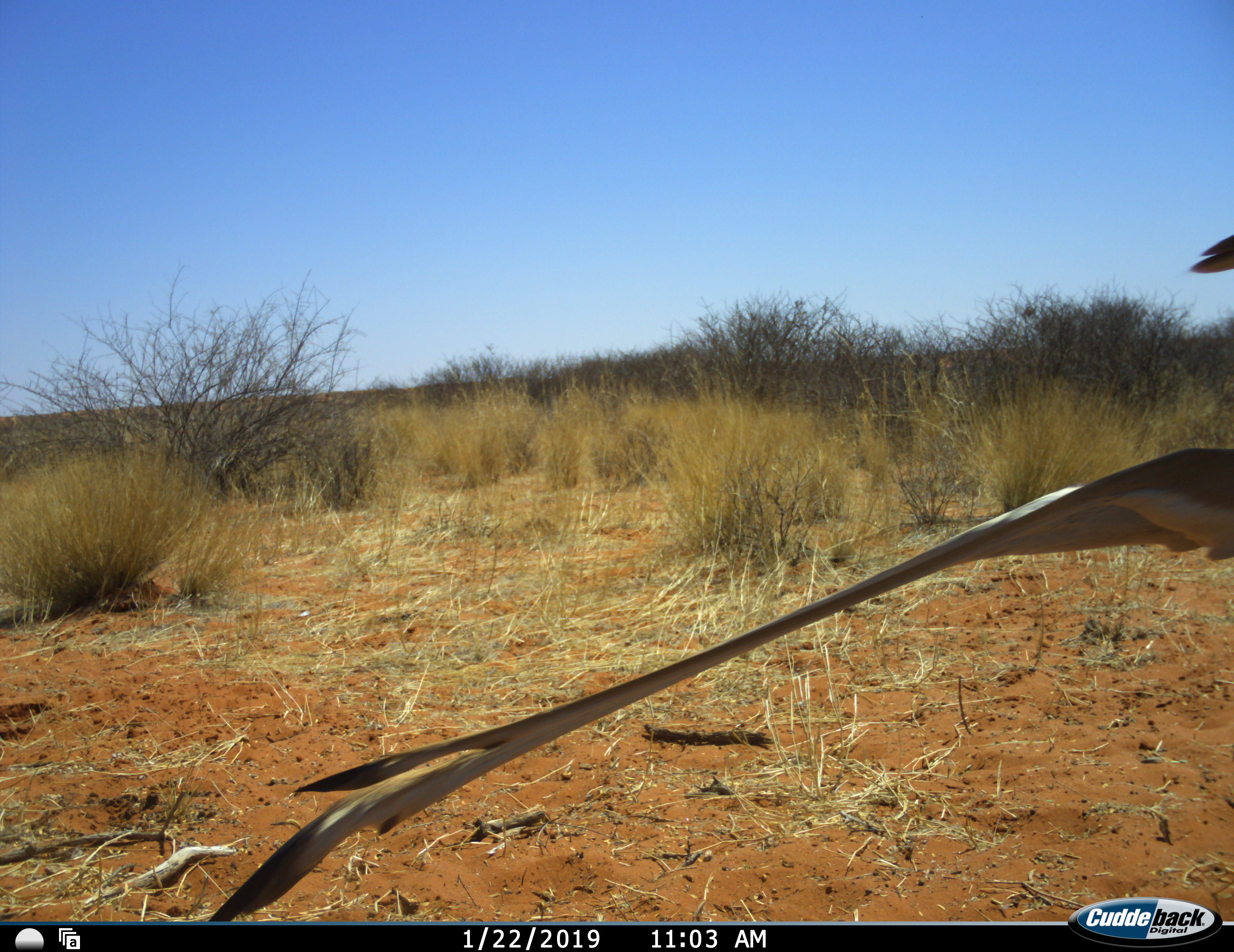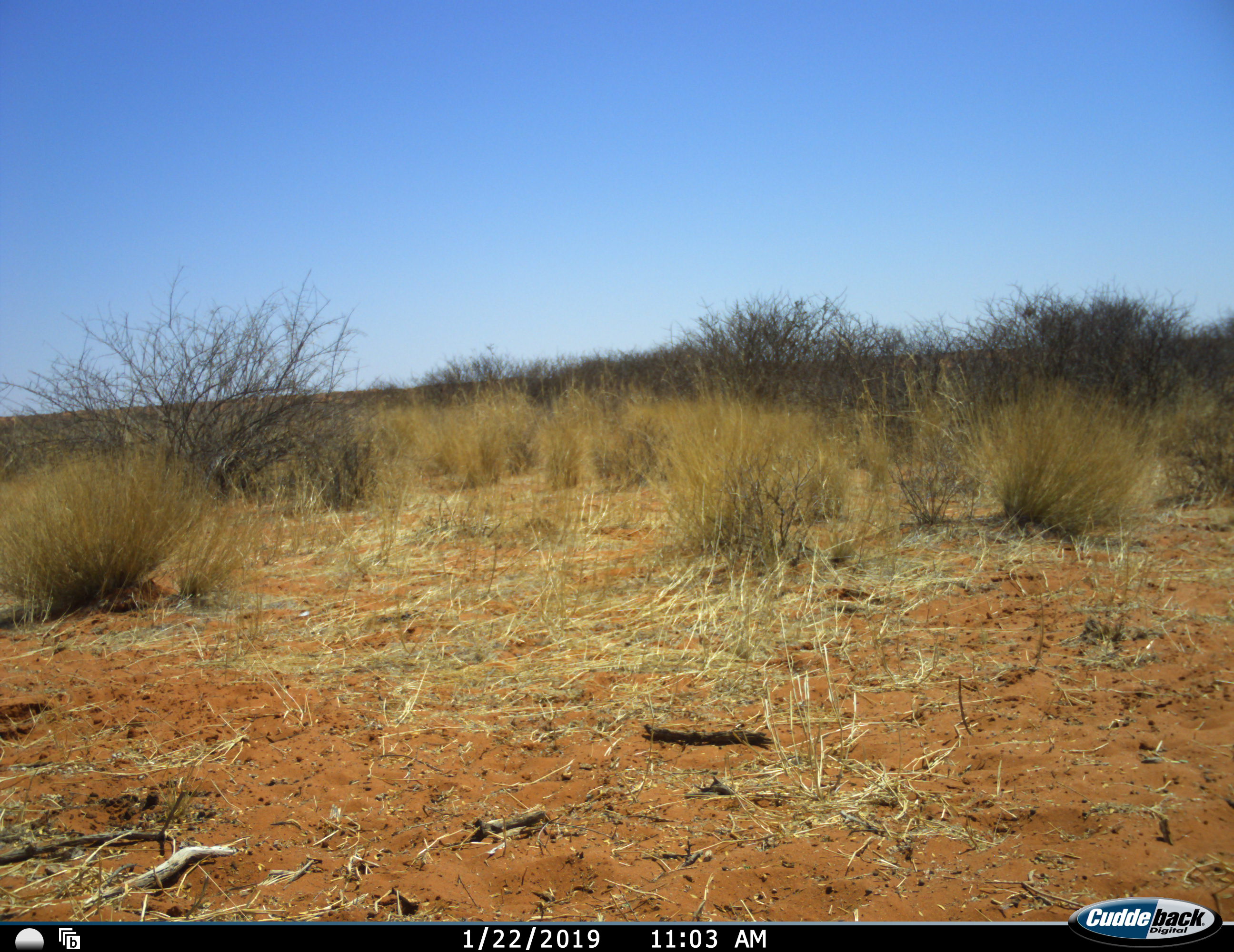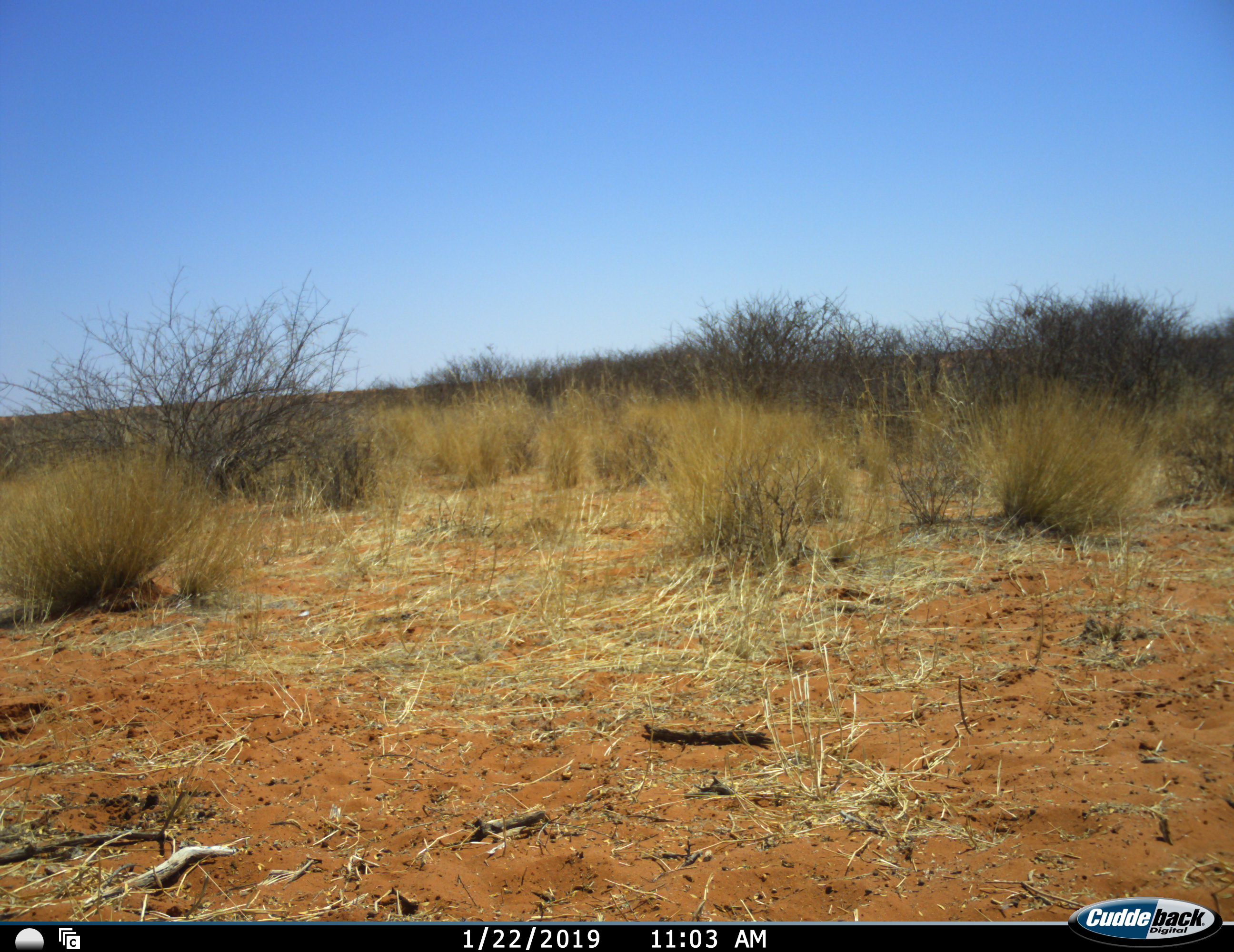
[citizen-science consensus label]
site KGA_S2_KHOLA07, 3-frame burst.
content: unidentified animal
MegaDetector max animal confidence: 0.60